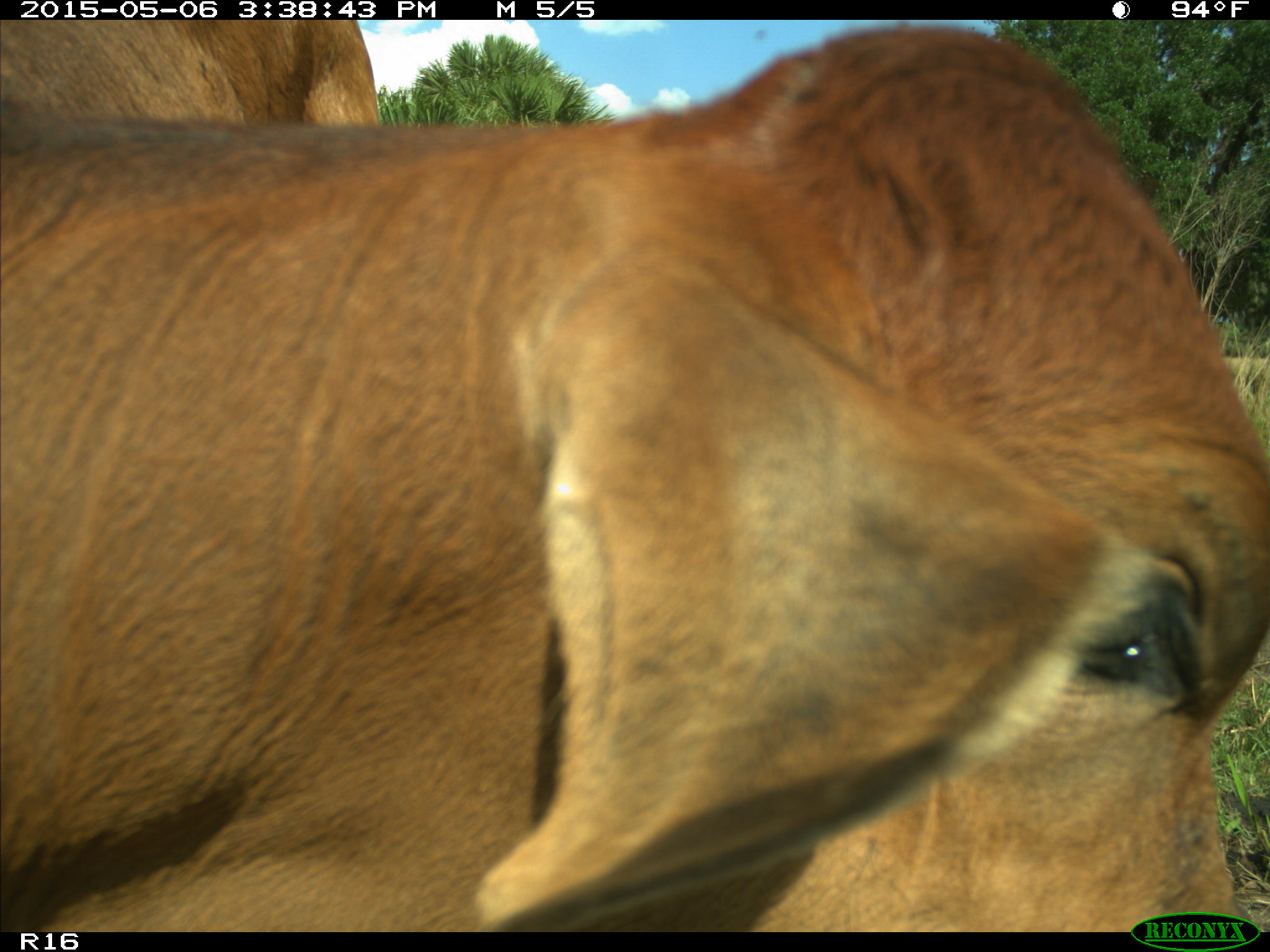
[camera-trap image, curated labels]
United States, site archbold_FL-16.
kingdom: Animalia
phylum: Chordata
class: Mammalia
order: Artiodactyla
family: Bovidae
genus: Bos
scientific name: Bos taurus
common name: domestic cow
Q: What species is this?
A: Bos taurus (domestic cow).